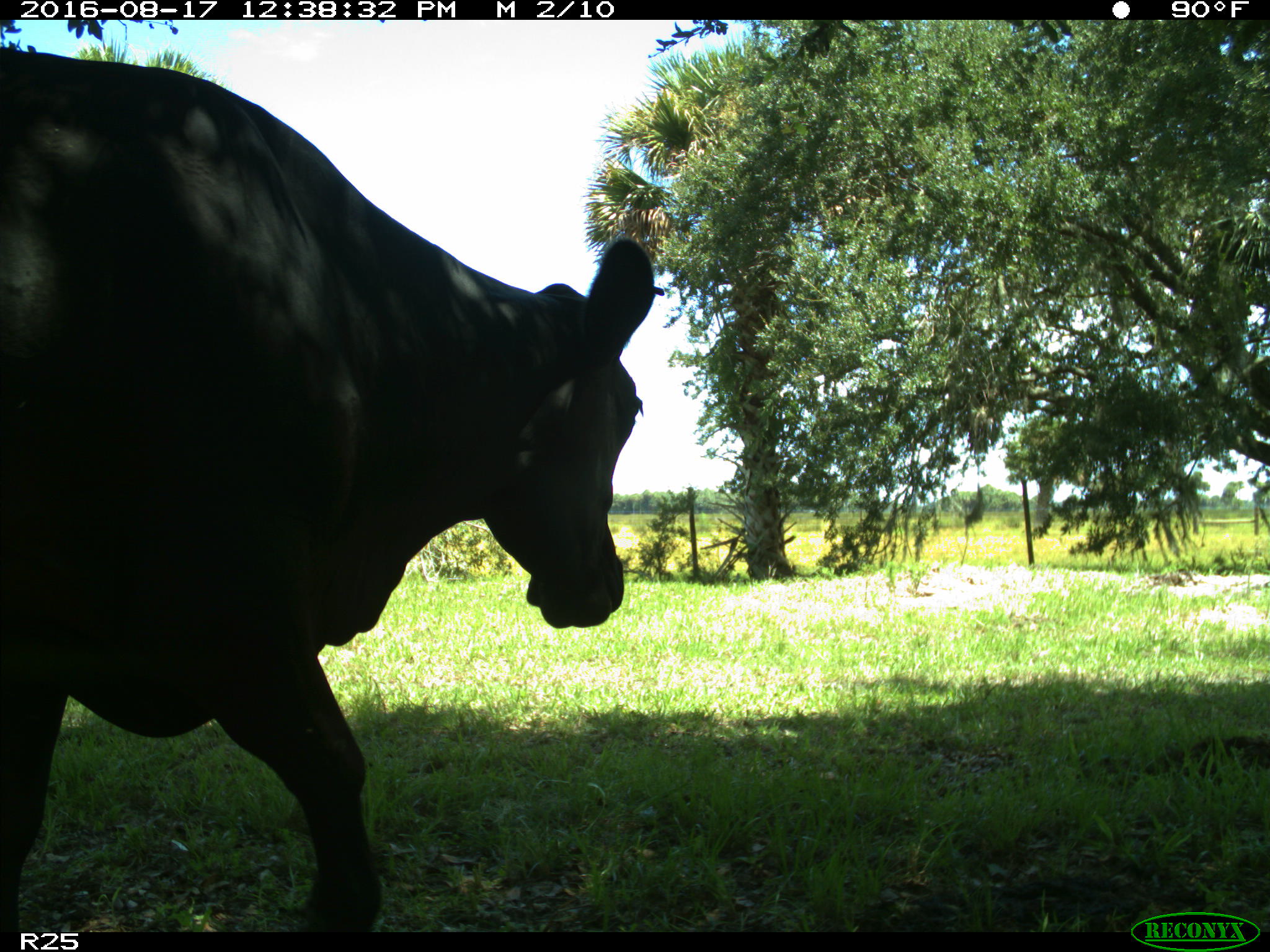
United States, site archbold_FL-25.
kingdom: Animalia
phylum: Chordata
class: Mammalia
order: Artiodactyla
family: Bovidae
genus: Bos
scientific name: Bos taurus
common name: domestic cow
Bos taurus (domestic cow).